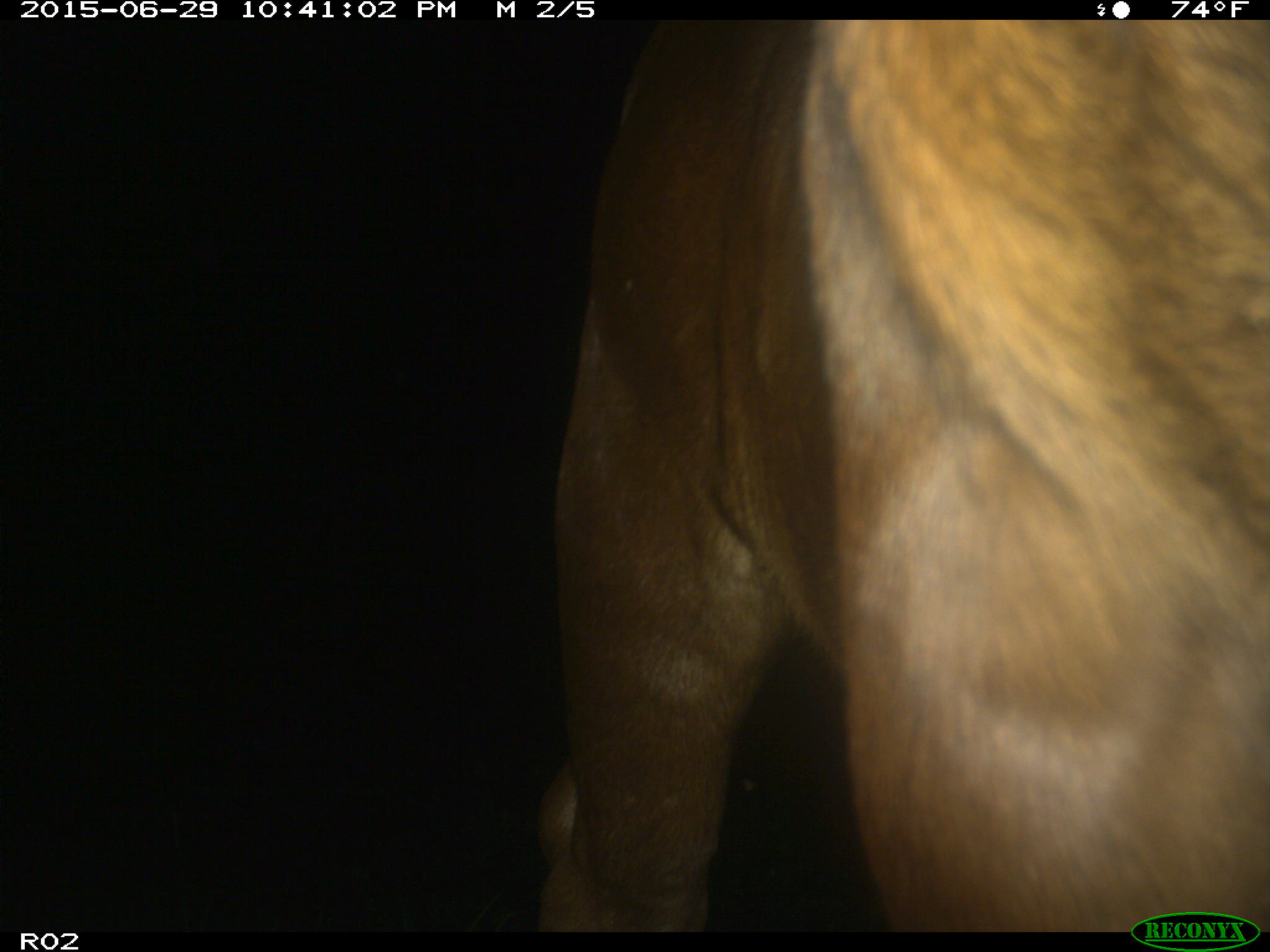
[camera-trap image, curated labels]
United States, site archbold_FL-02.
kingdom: Animalia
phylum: Chordata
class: Mammalia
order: Artiodactyla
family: Bovidae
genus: Bos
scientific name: Bos taurus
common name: domestic cow